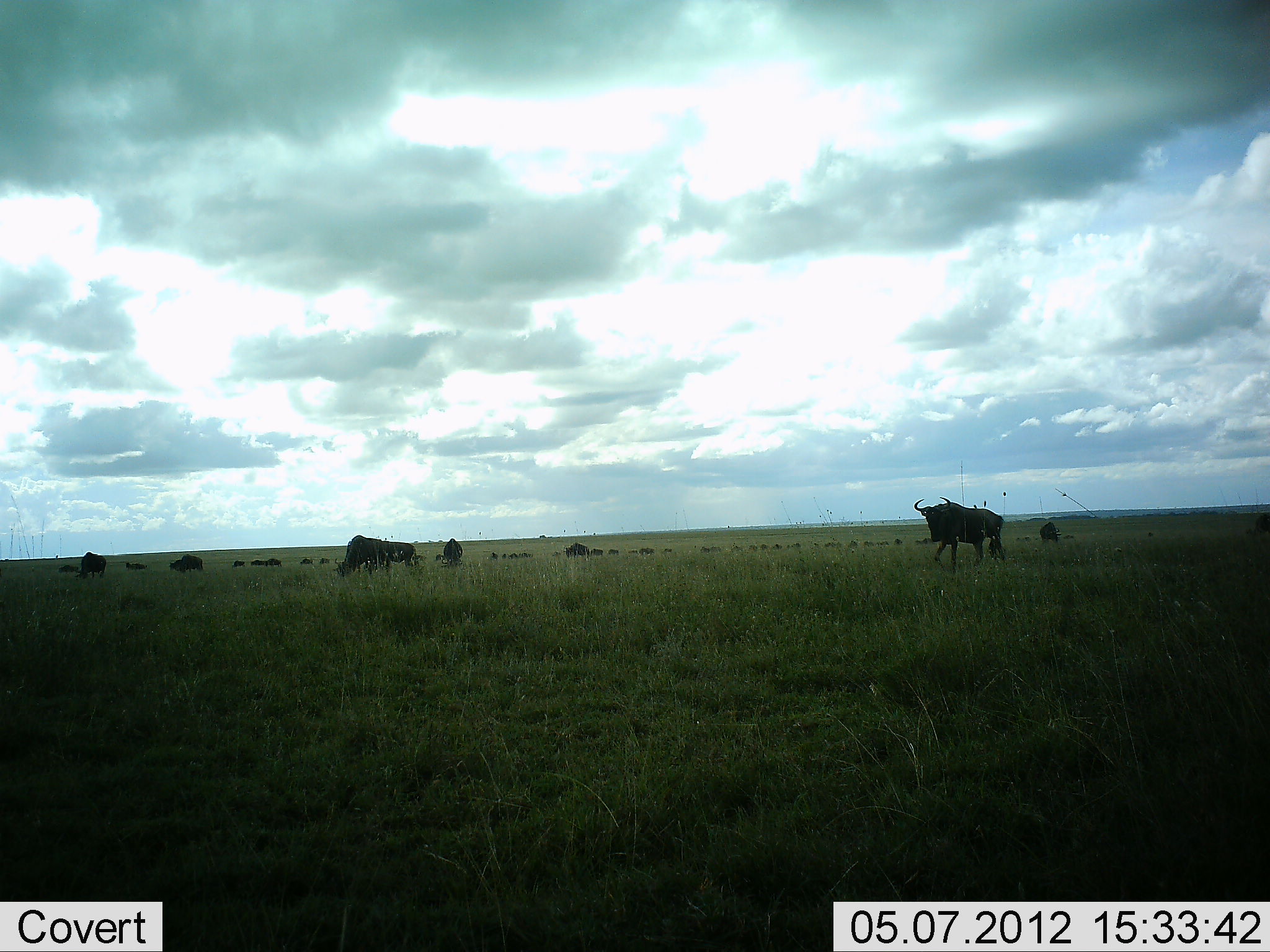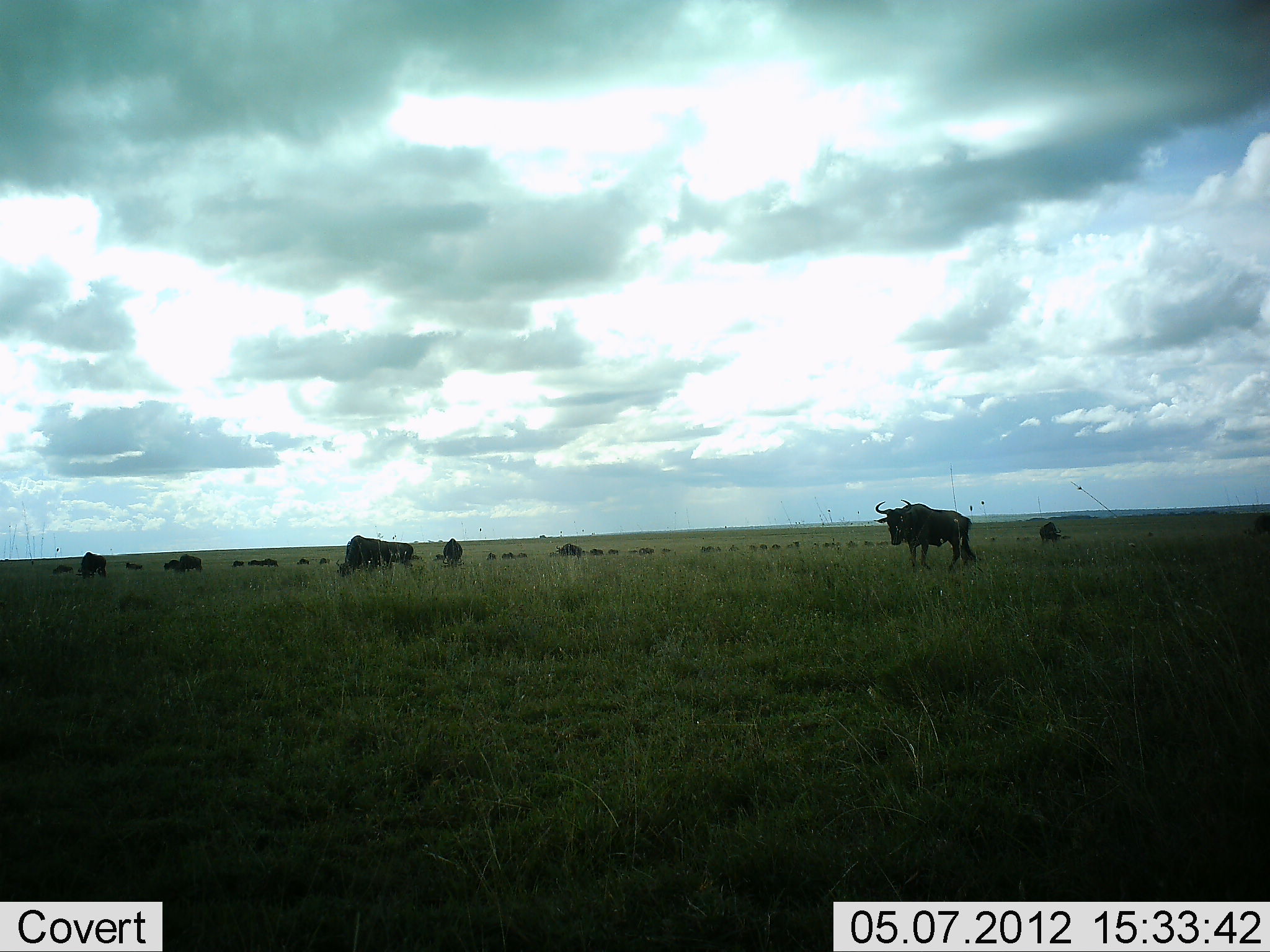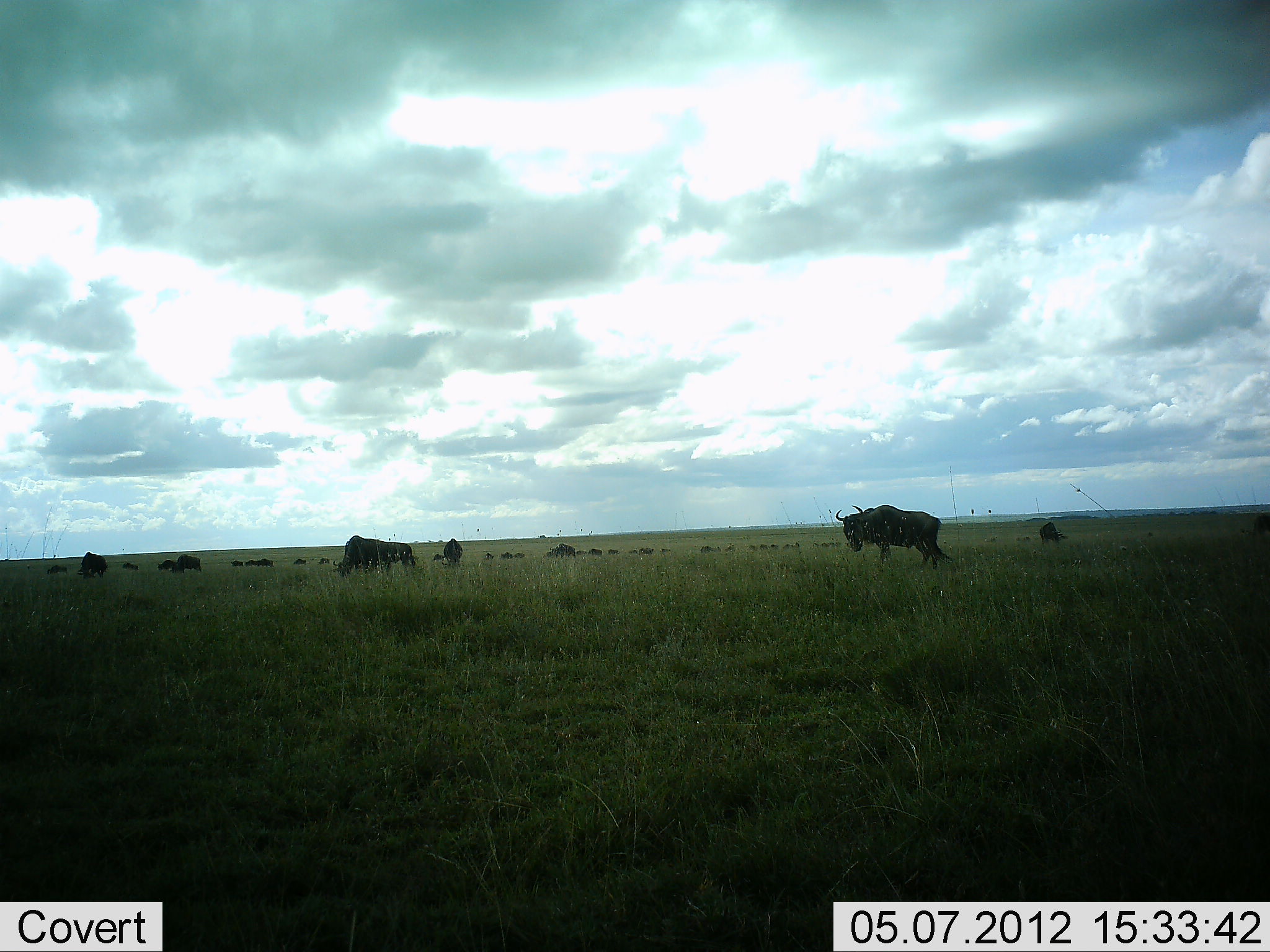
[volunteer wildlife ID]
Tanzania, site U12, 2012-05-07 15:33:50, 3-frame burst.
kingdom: Animalia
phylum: Chordata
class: Mammalia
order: Artiodactyla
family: Bovidae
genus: Connochaetes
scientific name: Connochaetes taurinus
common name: blue wildebeest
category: wildebeest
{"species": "wildebeest (blue wildebeest) (Connochaetes taurinus)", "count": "11-50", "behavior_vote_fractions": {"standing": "30%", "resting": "0%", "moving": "60%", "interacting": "0%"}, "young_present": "0%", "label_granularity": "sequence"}